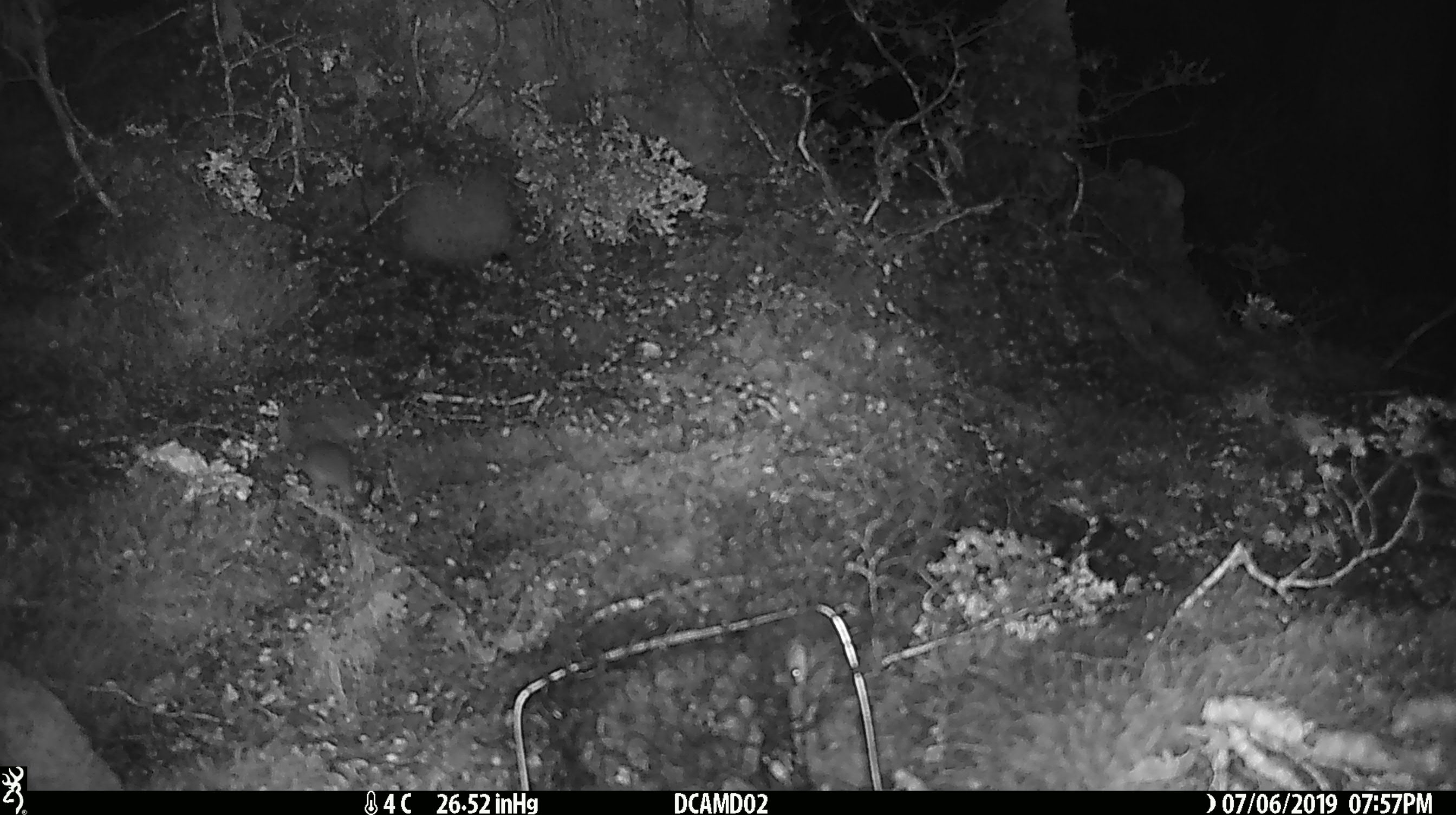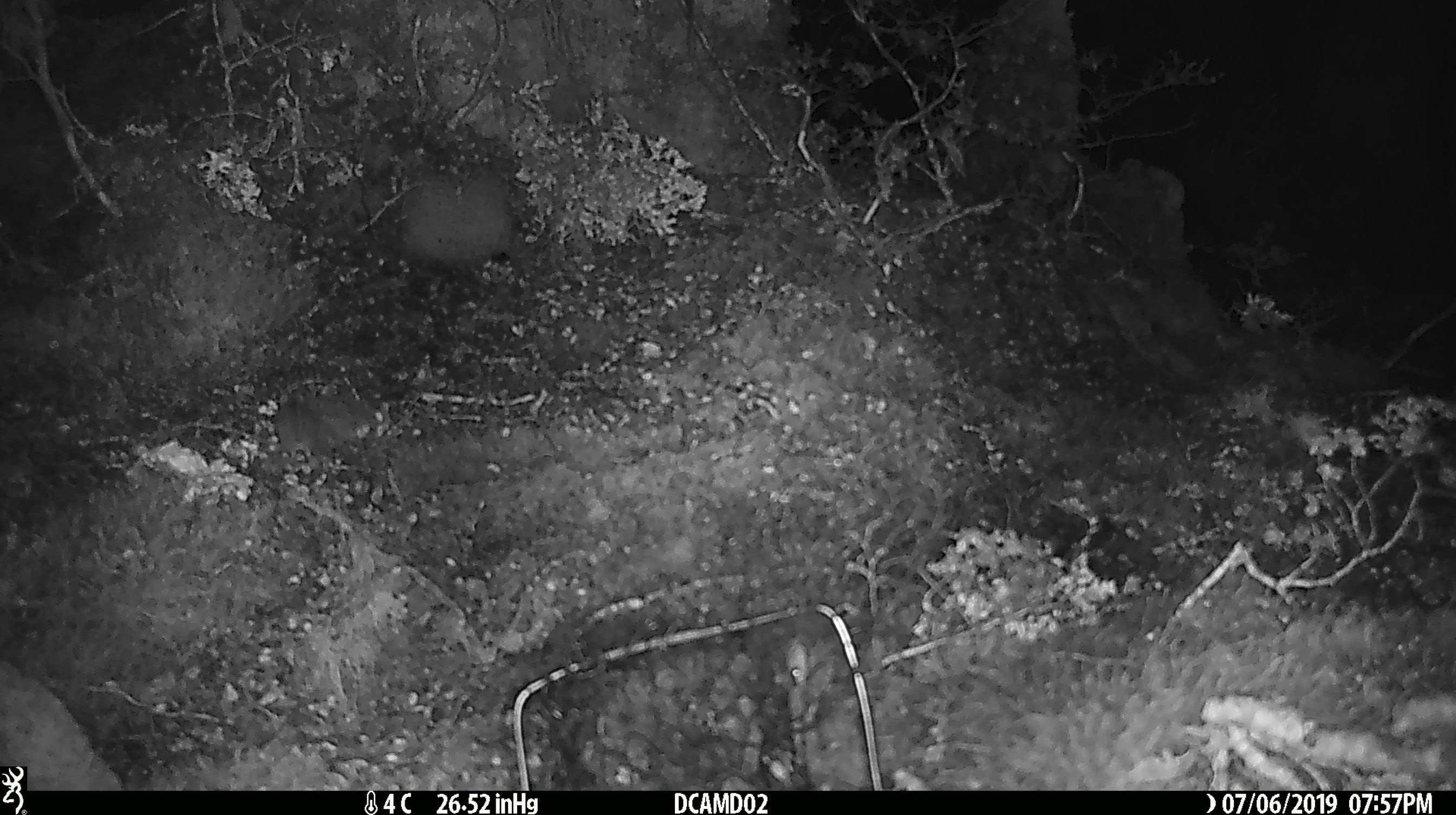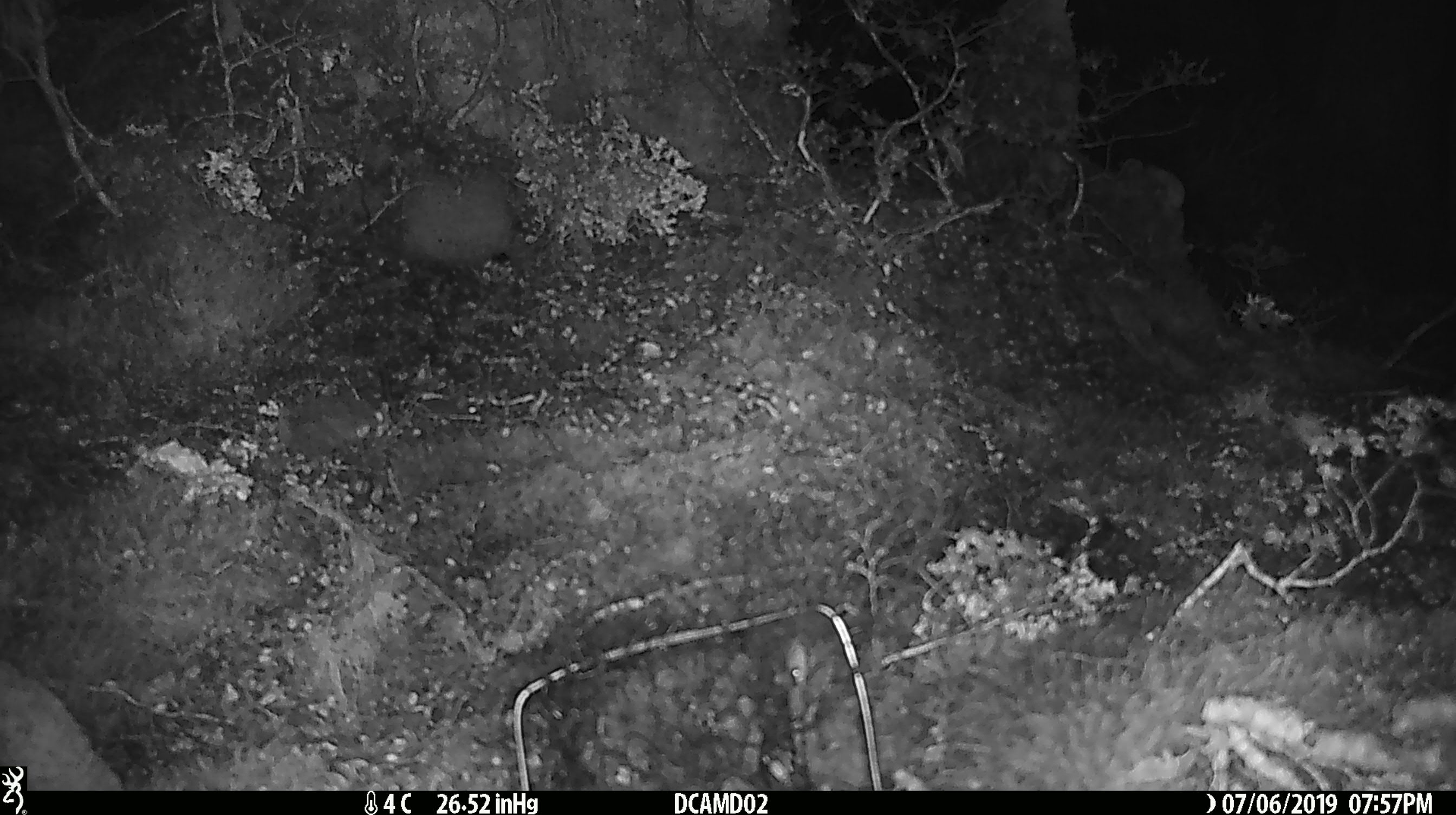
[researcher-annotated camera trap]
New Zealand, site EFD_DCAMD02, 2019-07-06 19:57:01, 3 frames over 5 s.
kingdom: Animalia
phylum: Chordata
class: Mammalia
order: Rodentia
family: Muridae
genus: Mus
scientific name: Mus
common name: mouse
Mouse (Mus).